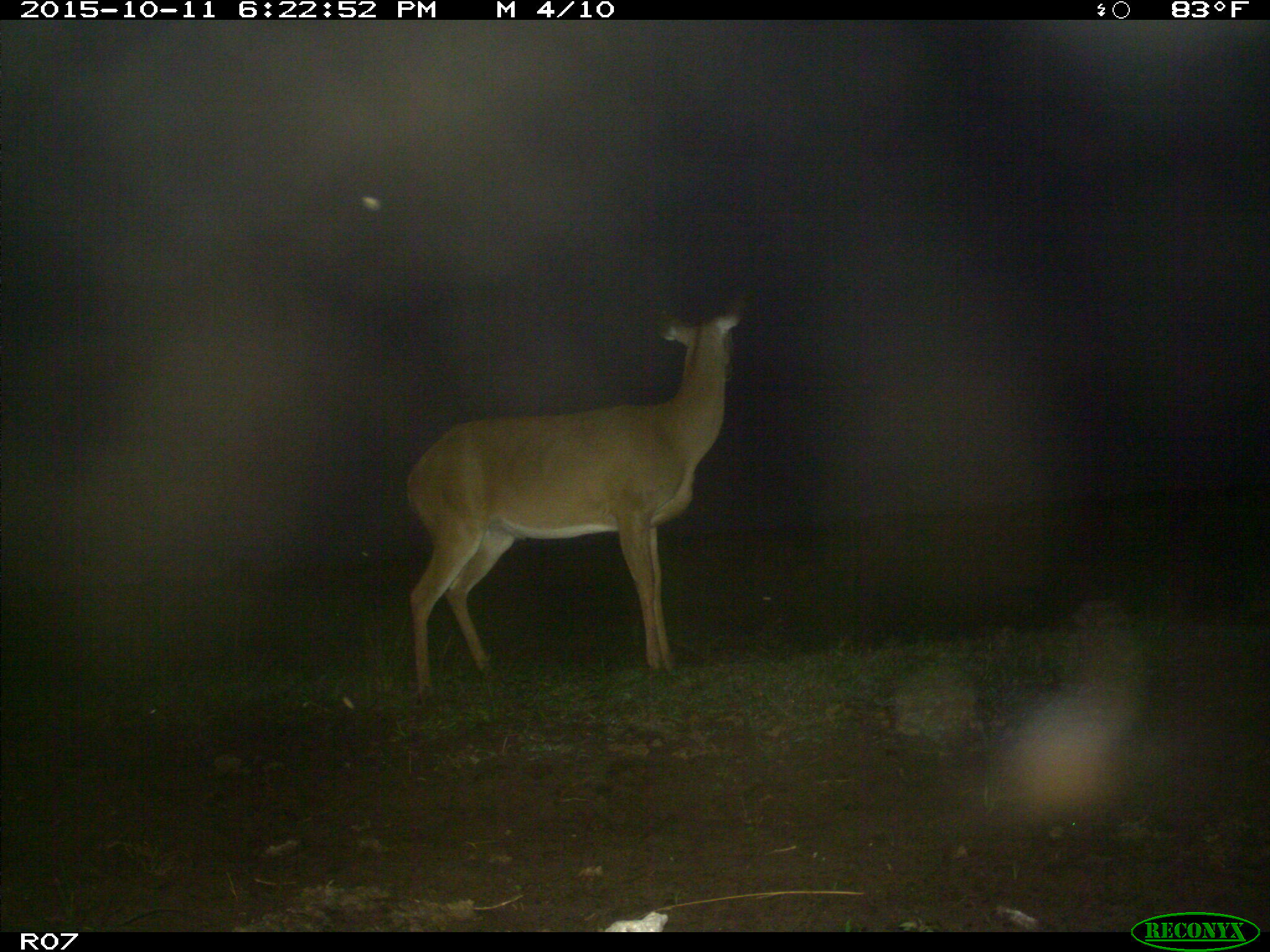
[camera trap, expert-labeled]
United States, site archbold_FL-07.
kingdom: Animalia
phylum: Chordata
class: Mammalia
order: Artiodactyla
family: Cervidae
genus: Odocoileus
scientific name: Odocoileus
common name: deer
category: unidentified deer